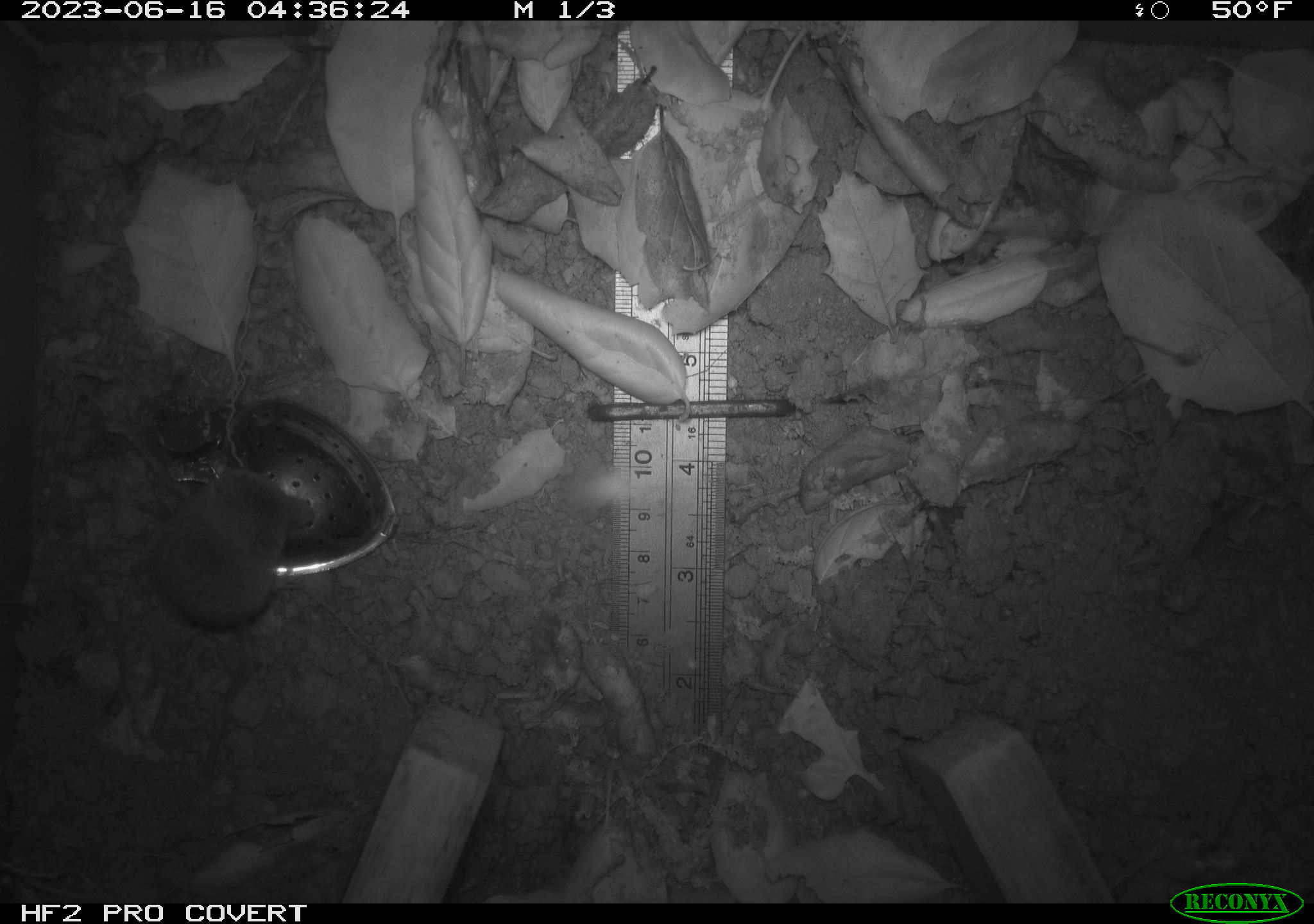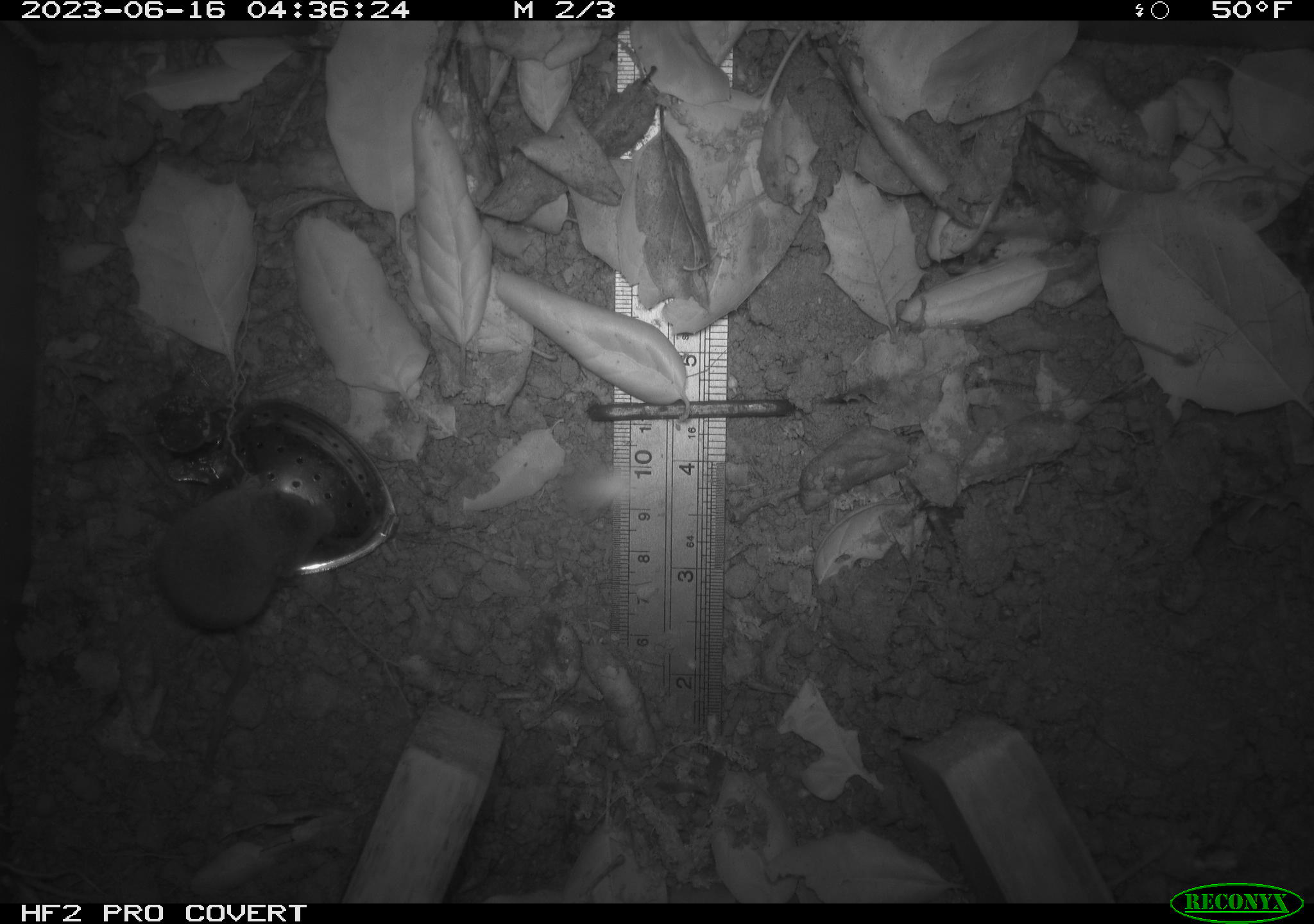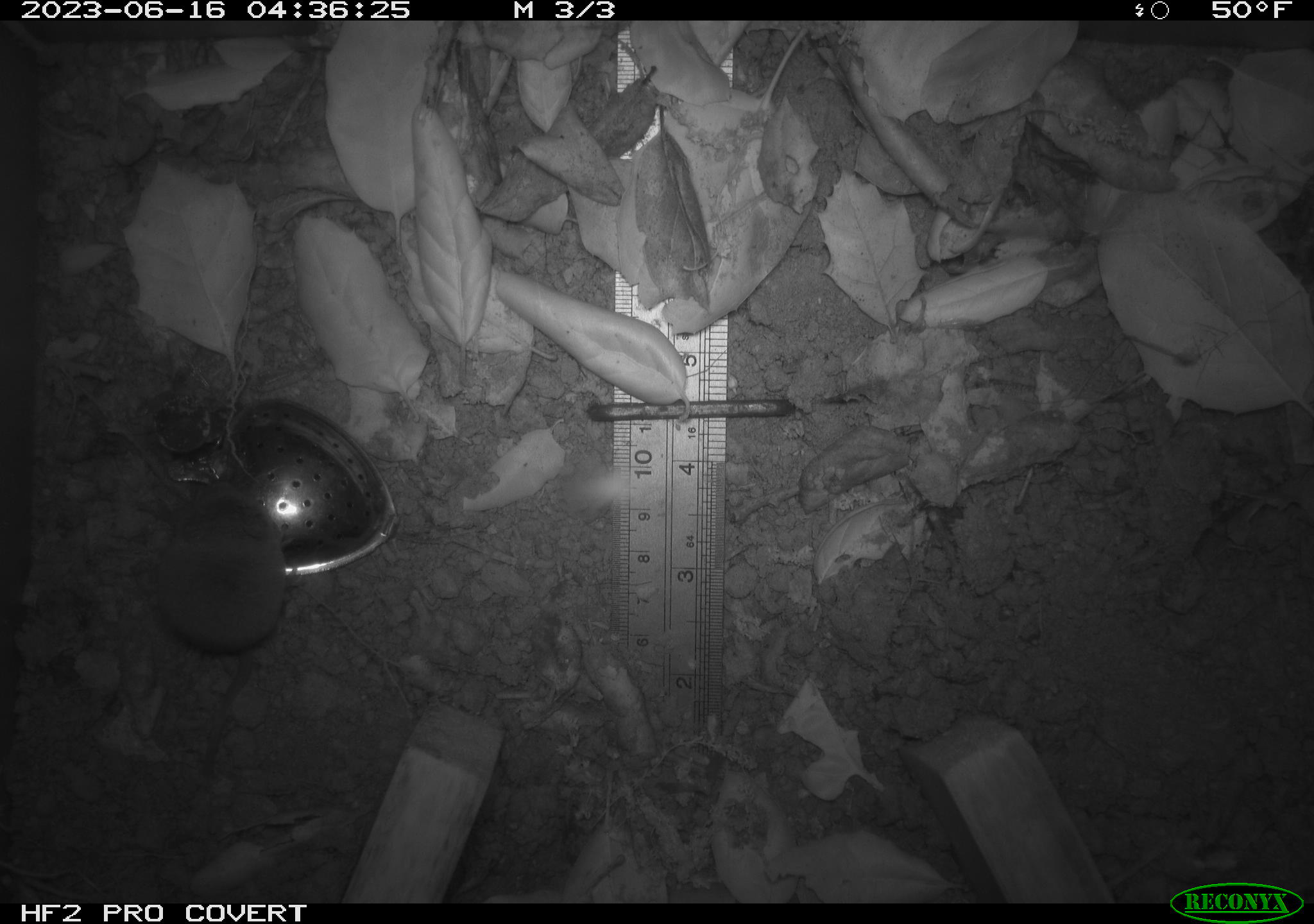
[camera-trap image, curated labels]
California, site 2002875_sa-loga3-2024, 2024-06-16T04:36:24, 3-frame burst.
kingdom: Animalia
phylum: Chordata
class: Mammalia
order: Eulipotyphla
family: Soricidae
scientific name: Soricidae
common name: shrews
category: soricidae family